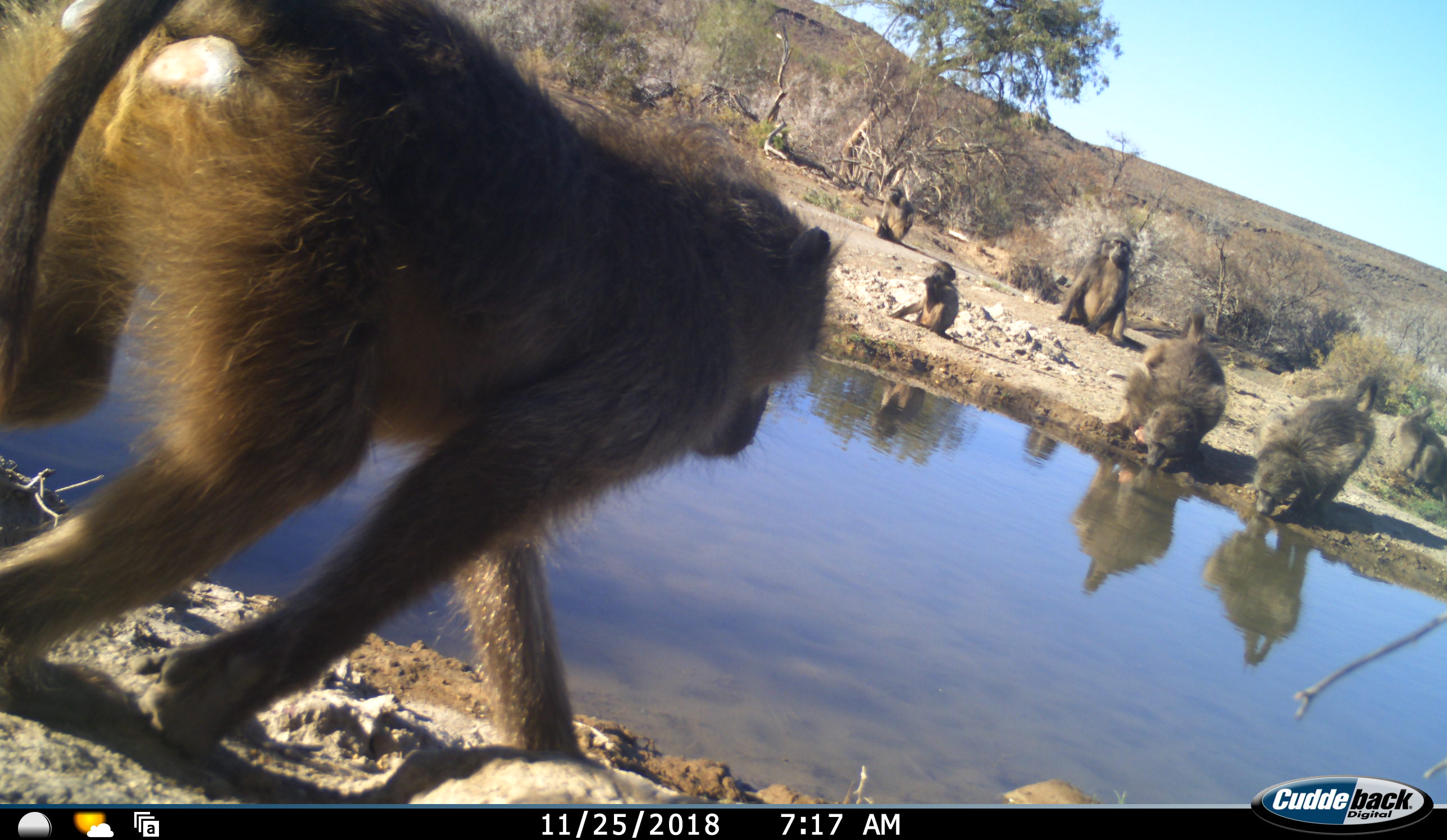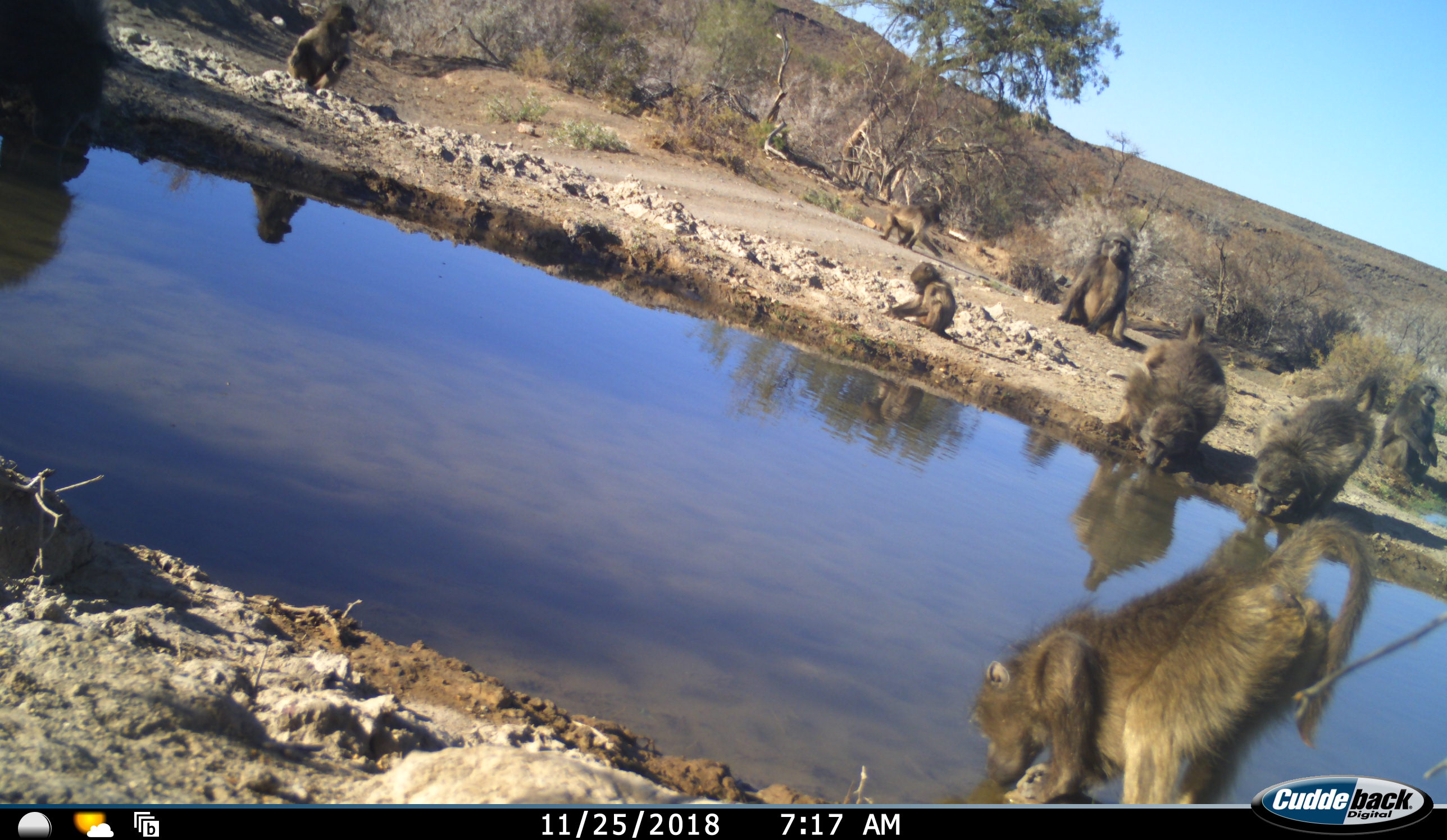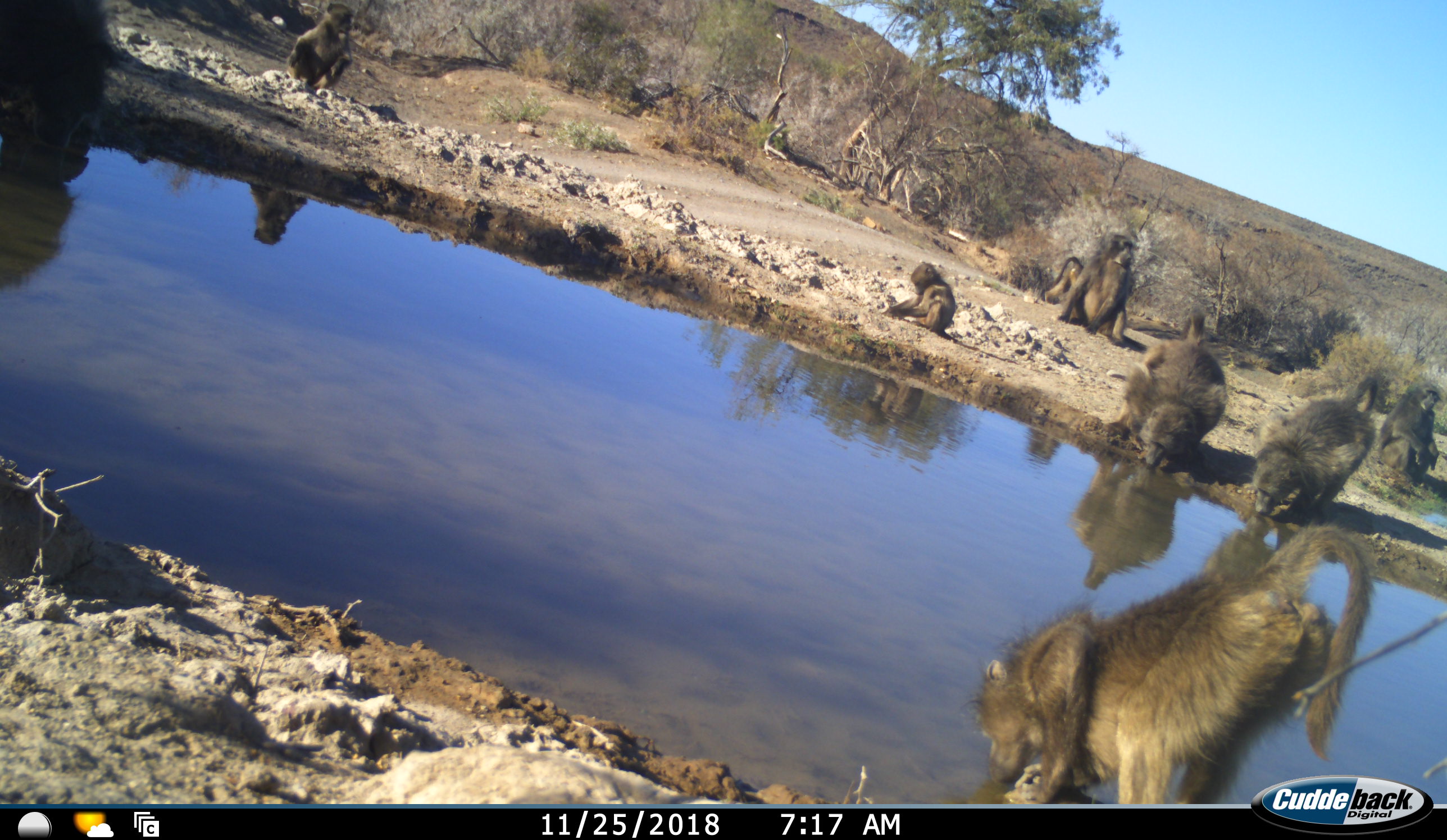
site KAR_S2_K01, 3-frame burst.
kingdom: Animalia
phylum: Chordata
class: Mammalia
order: Primates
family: Cercopithecidae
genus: Papio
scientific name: Papio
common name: baboon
Baboon (Papio), count 9. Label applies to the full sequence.